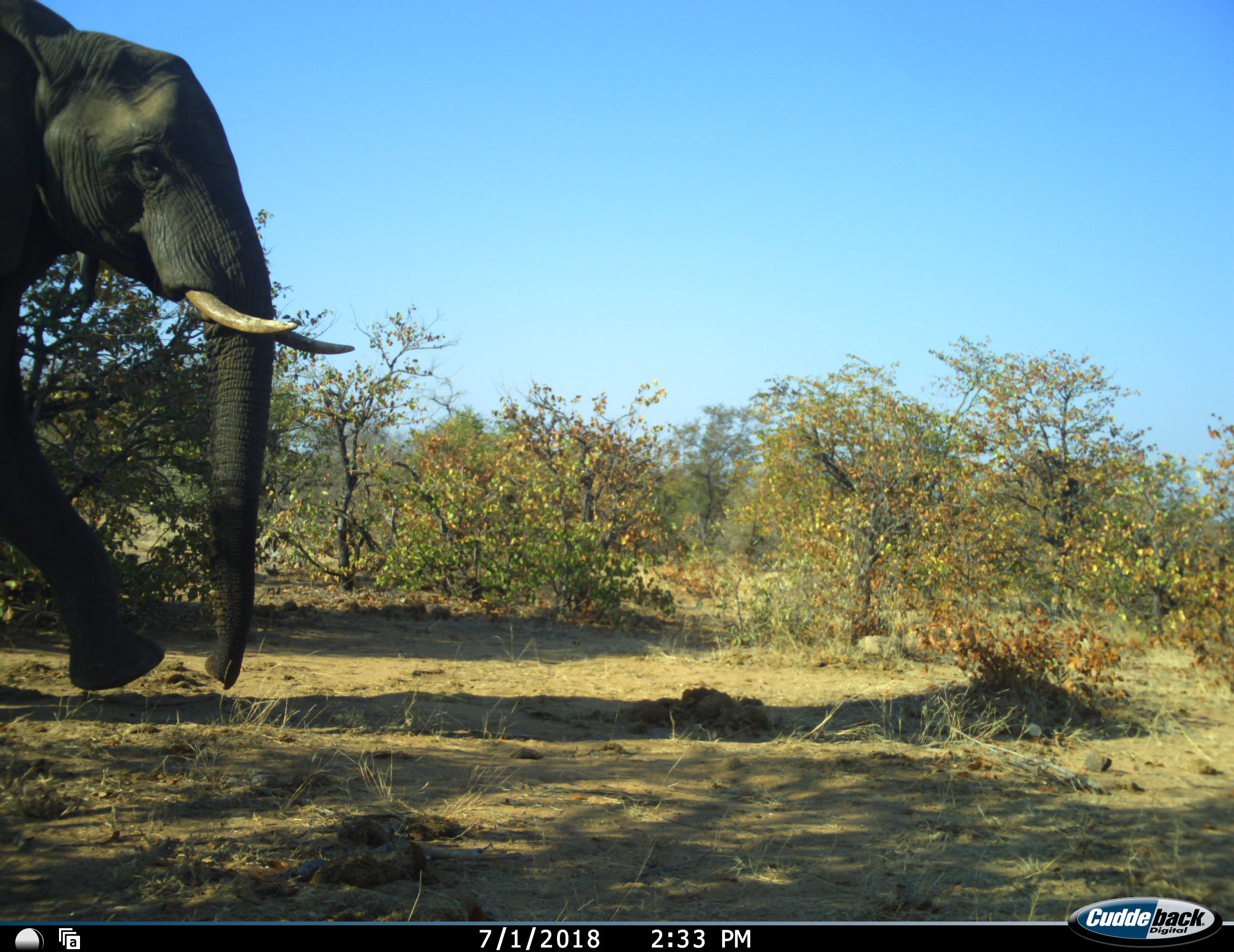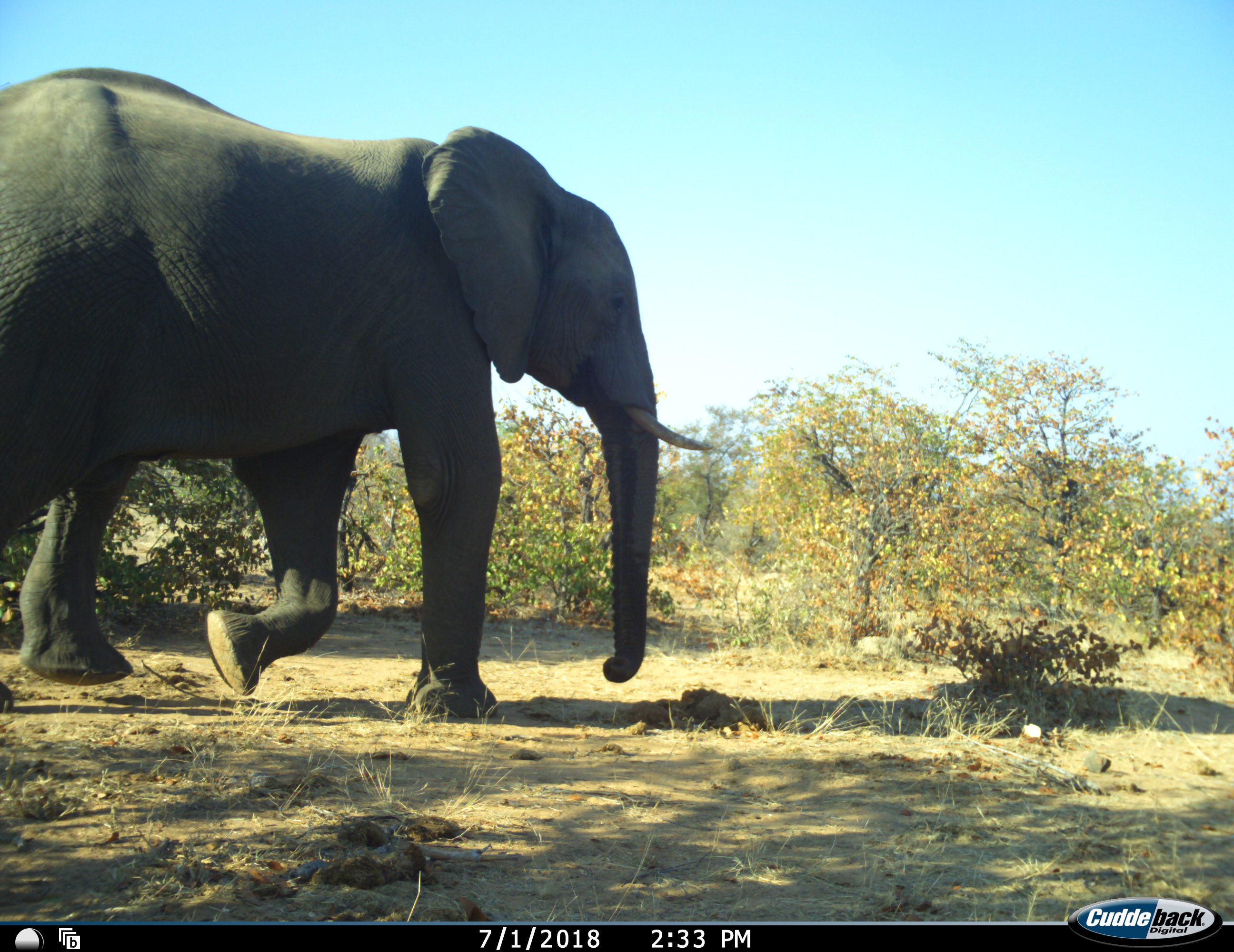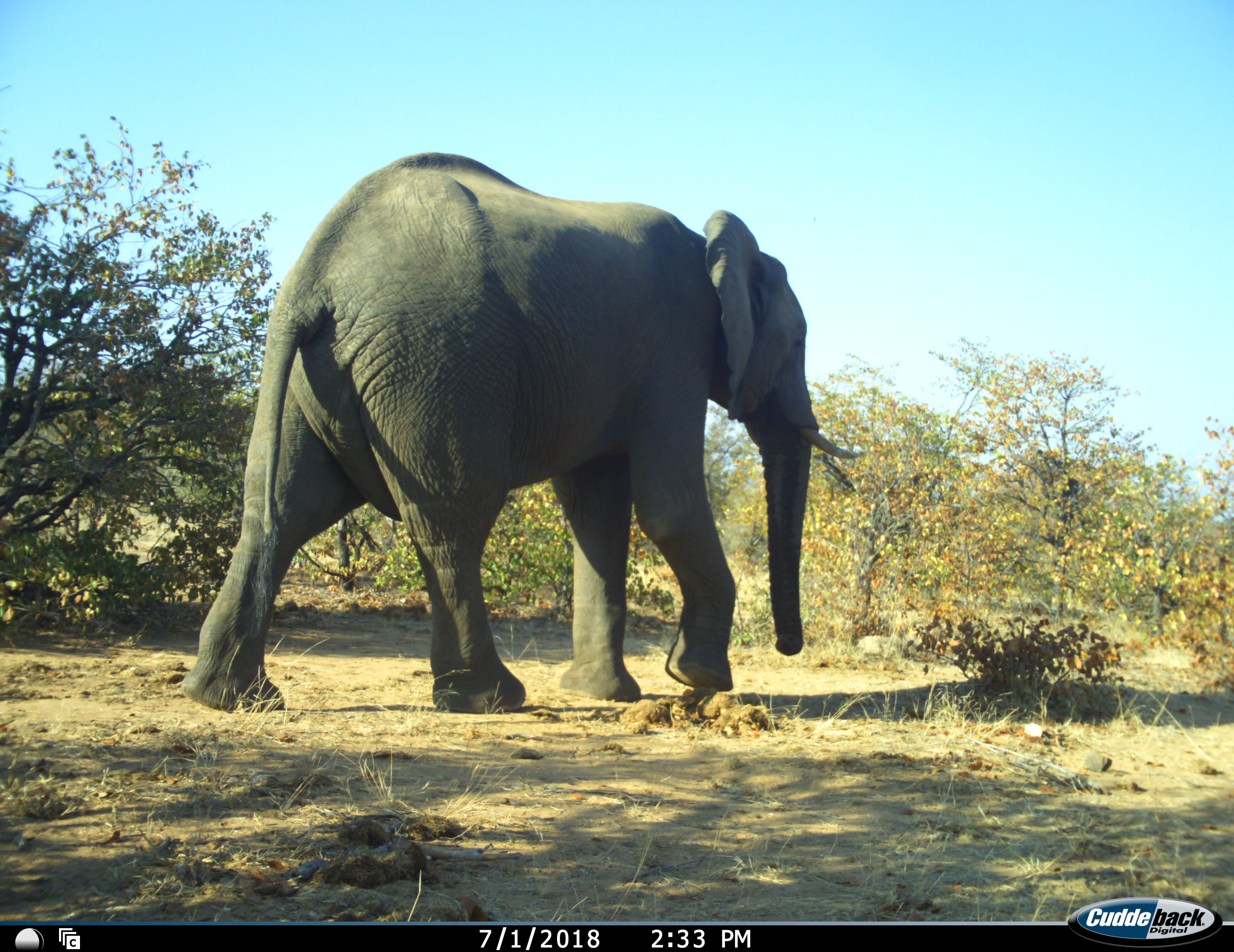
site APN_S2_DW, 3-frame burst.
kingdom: Animalia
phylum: Chordata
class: Mammalia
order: Proboscidea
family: Elephantidae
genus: Loxodonta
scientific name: Loxodonta africana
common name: african bush elephant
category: elephant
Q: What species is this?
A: Elephant (african bush elephant) (Loxodonta africana).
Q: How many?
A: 1.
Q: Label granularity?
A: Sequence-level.